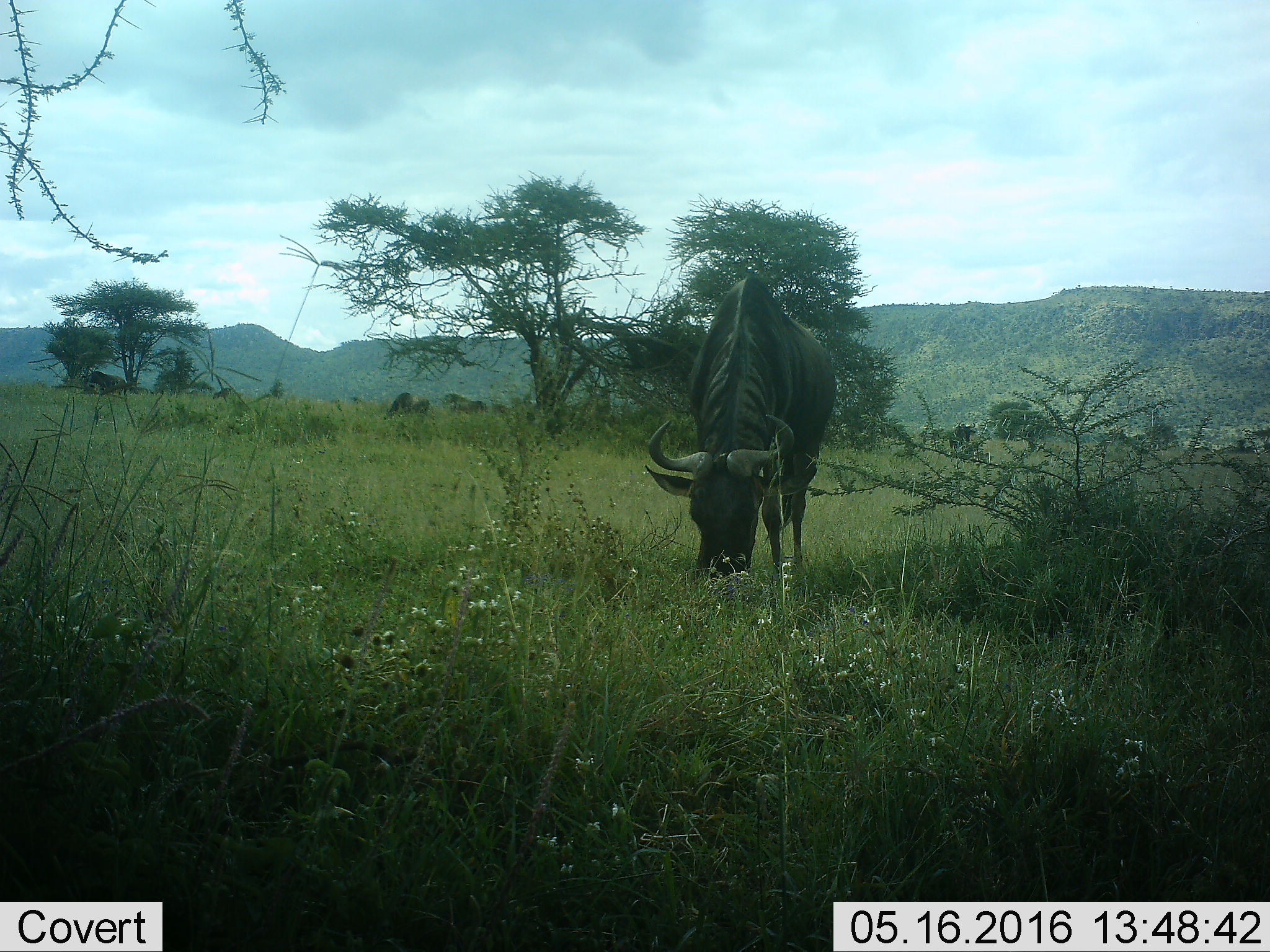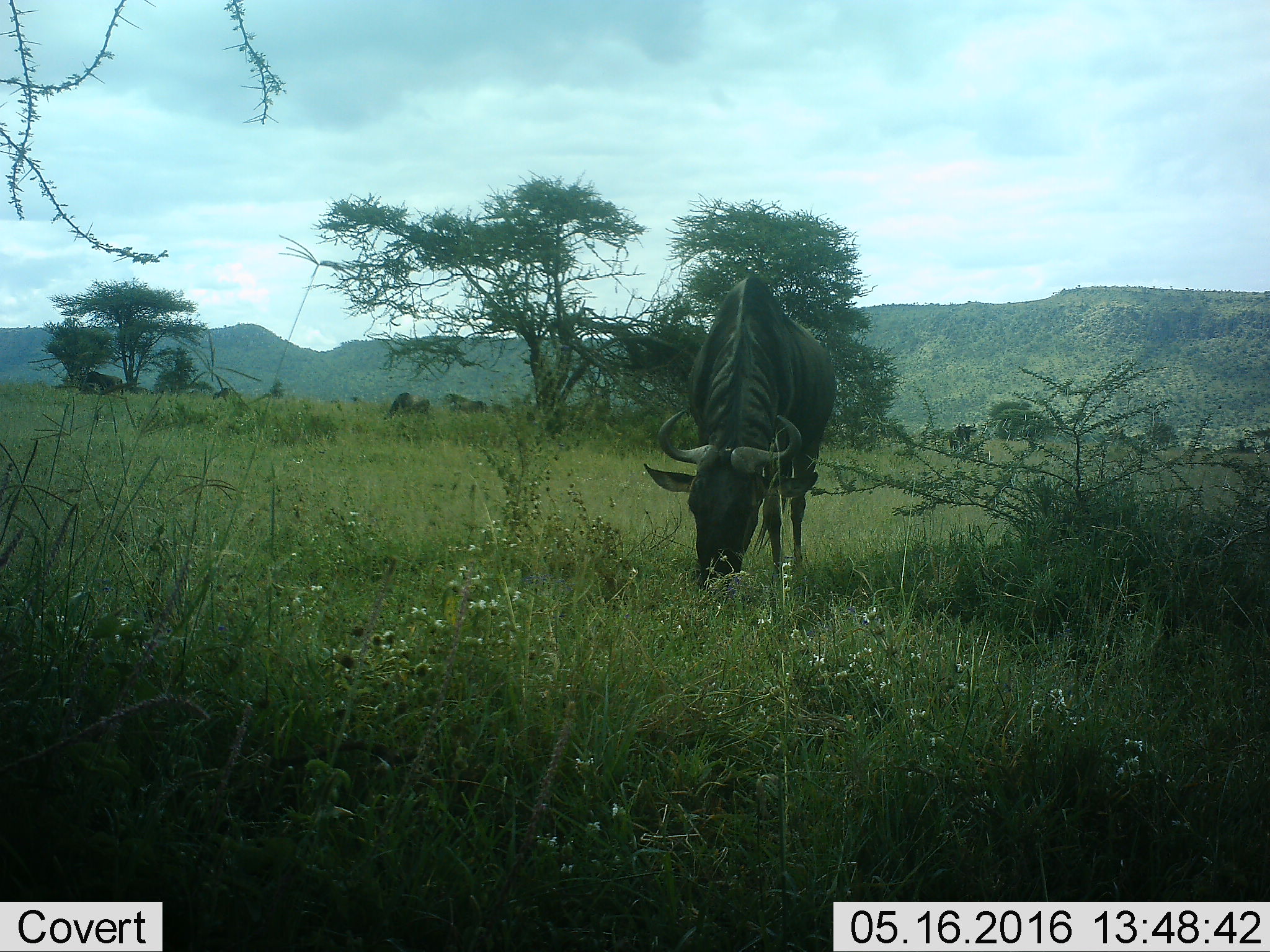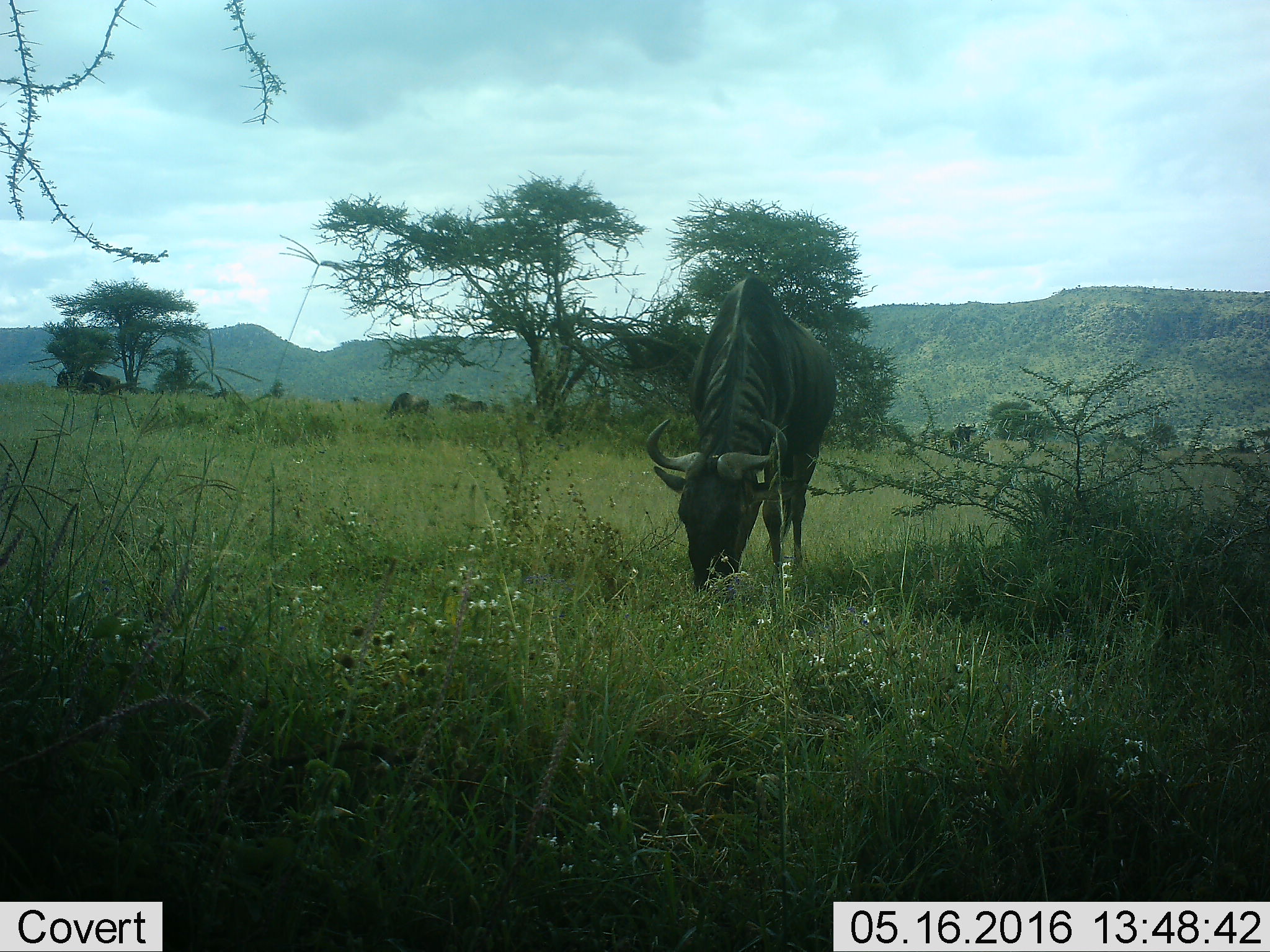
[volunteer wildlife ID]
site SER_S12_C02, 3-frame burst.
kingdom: Animalia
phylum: Chordata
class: Mammalia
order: Artiodactyla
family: Bovidae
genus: Connochaetes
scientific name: Connochaetes taurinus taurinus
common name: blue wildebeest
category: wildebeestblue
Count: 11-50.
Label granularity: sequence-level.